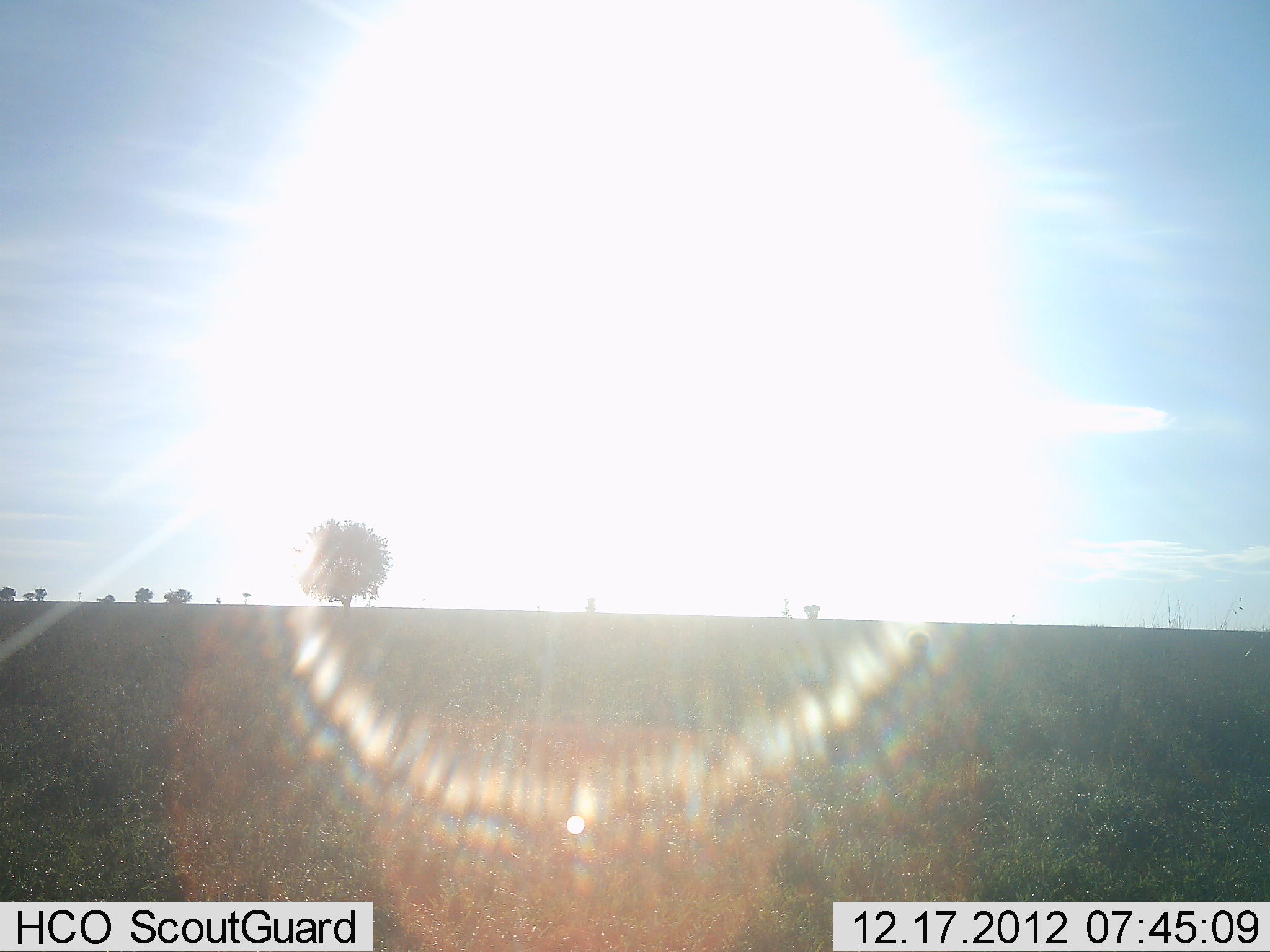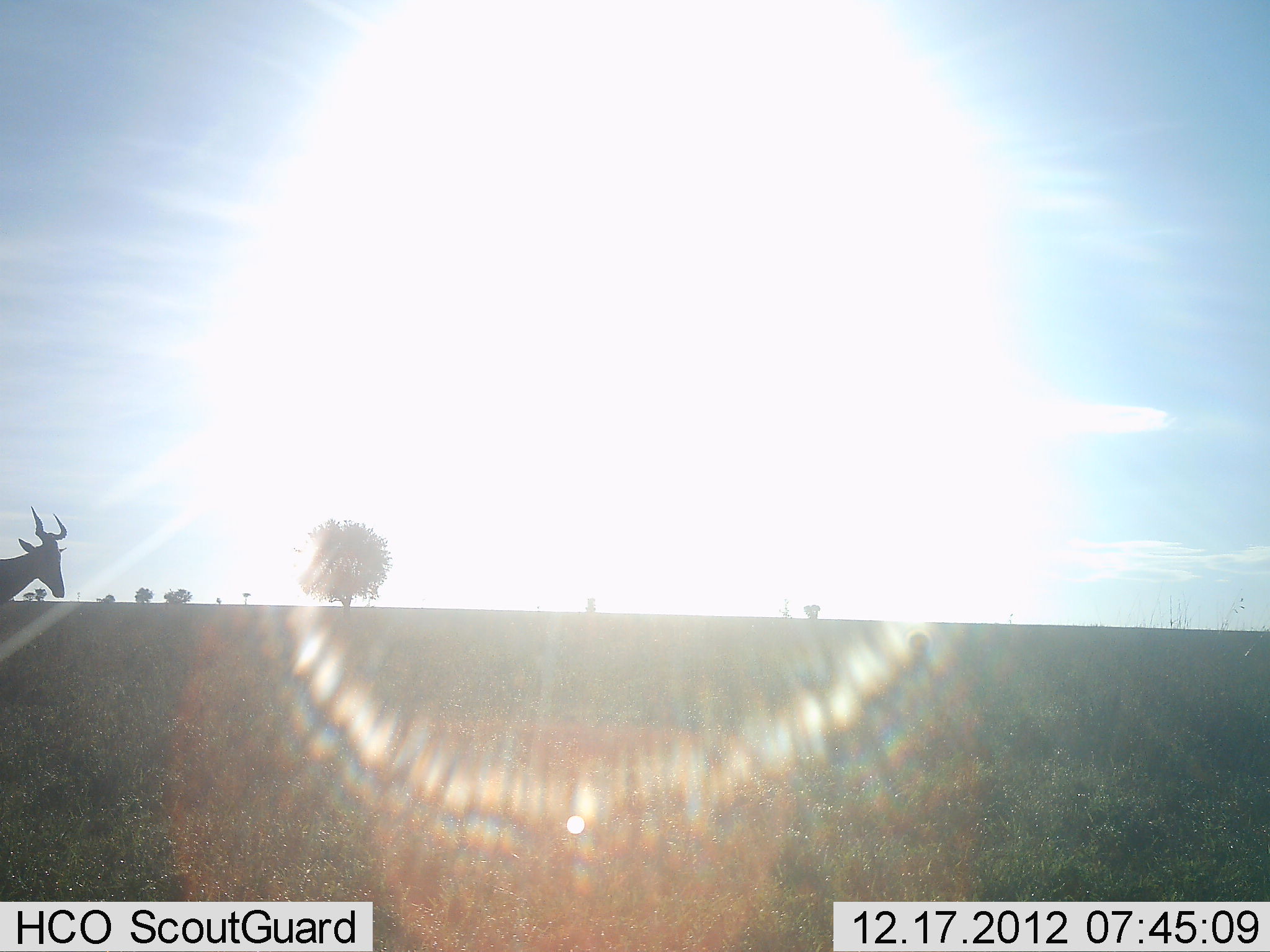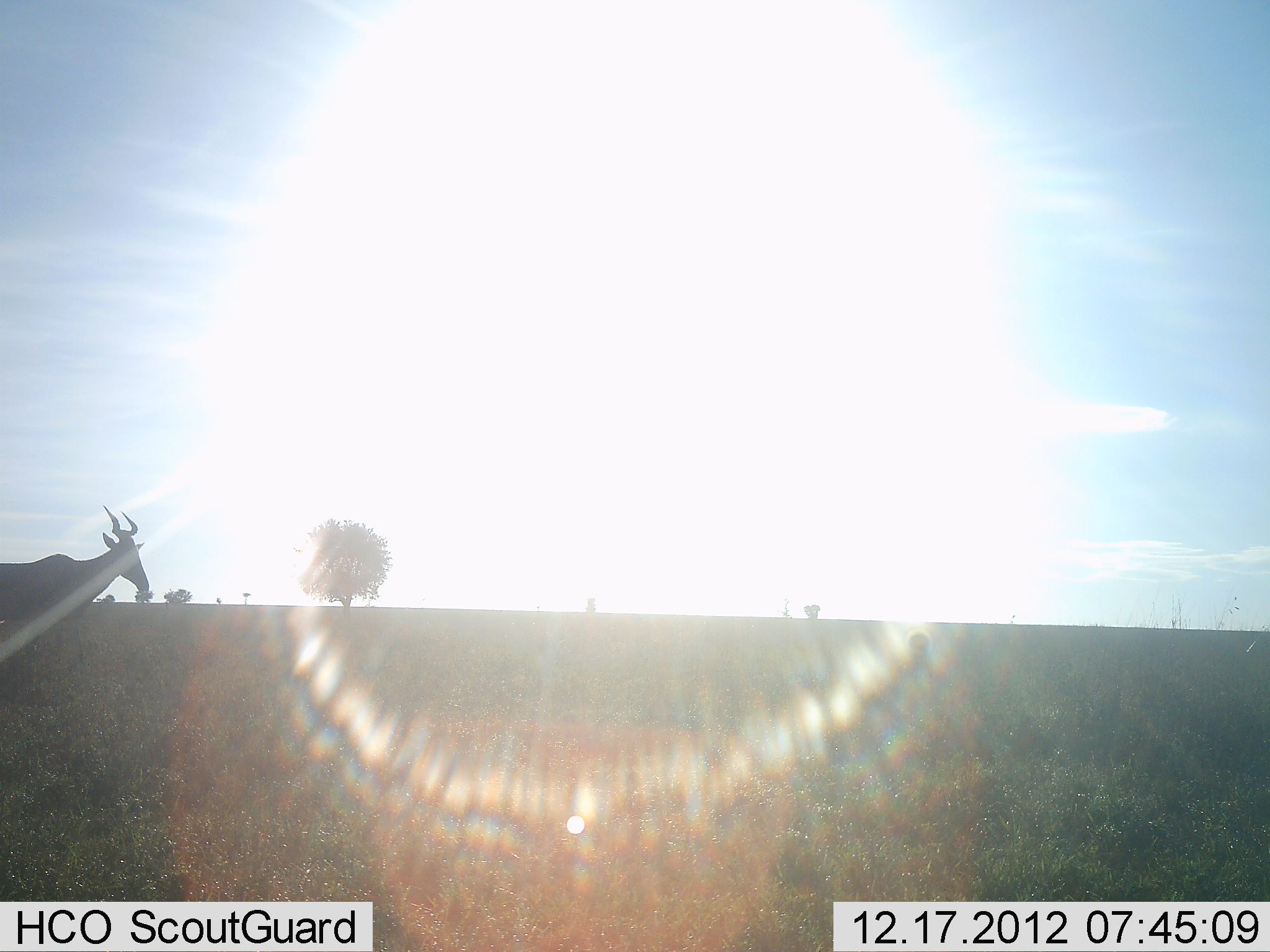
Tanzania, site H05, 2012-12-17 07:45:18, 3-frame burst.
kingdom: Animalia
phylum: Chordata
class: Mammalia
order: Artiodactyla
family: Bovidae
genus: Alcelaphus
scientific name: Alcelaphus buselaphus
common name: hartebeest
Hartebeest (Alcelaphus buselaphus), count 1. Behavior (volunteer vote fractions): standing 0%, resting 0%, moving 100%, interacting 0%. Young present (vote fraction): 0%. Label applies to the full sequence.